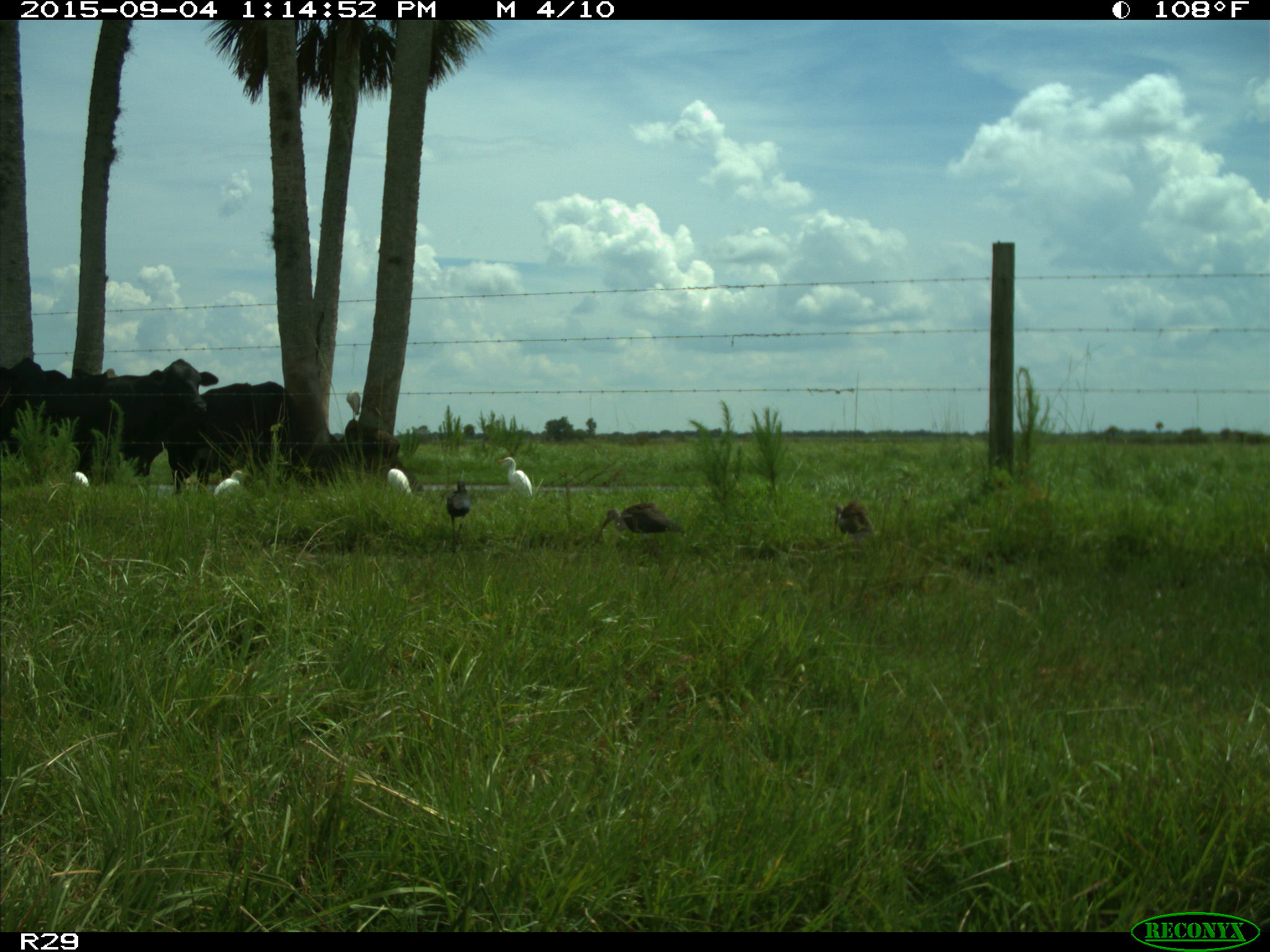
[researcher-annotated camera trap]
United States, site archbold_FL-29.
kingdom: Animalia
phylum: Chordata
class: Mammalia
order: Artiodactyla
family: Bovidae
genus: Bos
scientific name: Bos taurus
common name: domestic cow